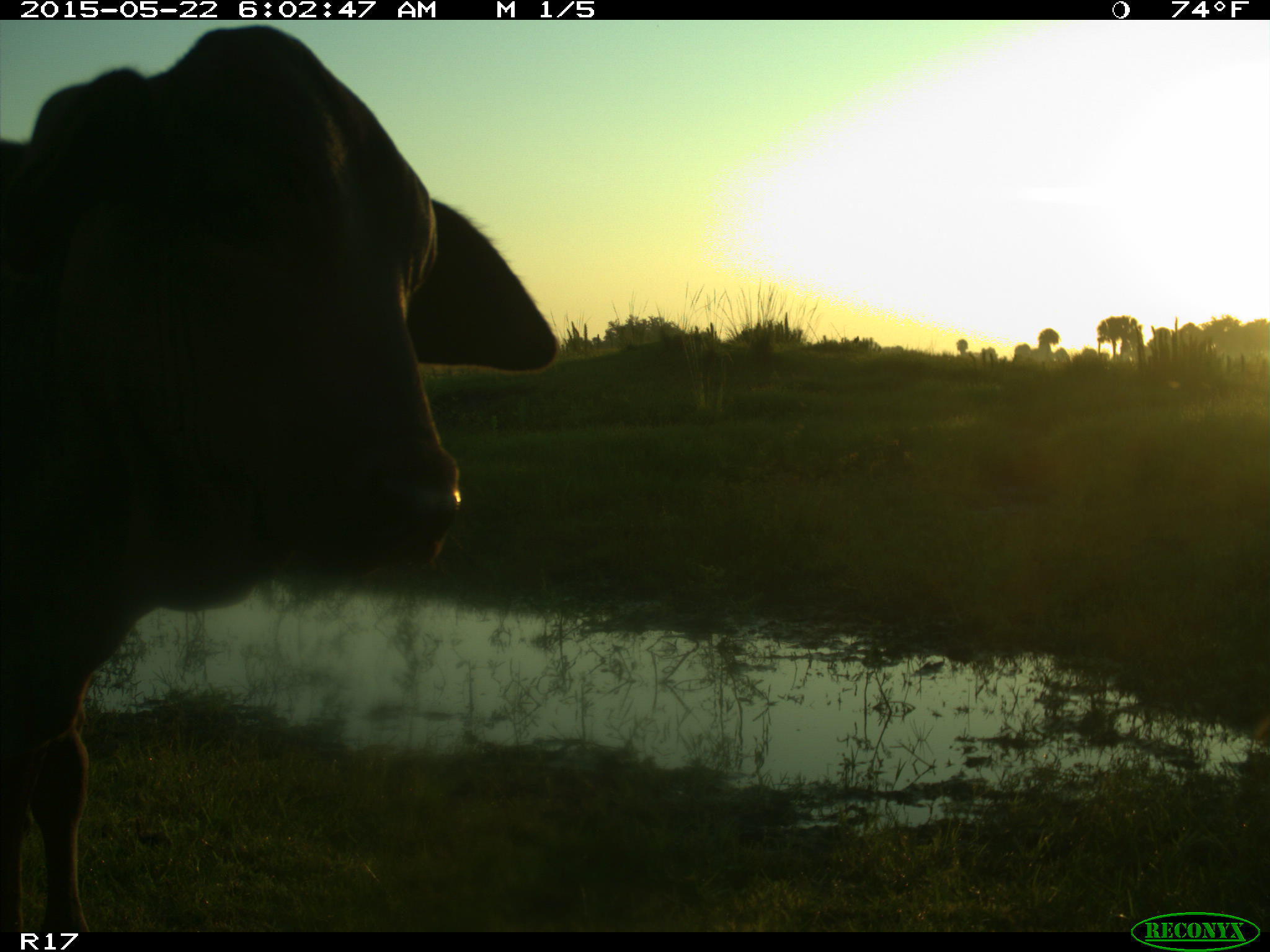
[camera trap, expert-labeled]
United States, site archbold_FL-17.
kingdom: Animalia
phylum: Chordata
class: Mammalia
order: Artiodactyla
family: Bovidae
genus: Bos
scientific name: Bos taurus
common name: domestic cow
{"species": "Bos taurus (domestic cow)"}